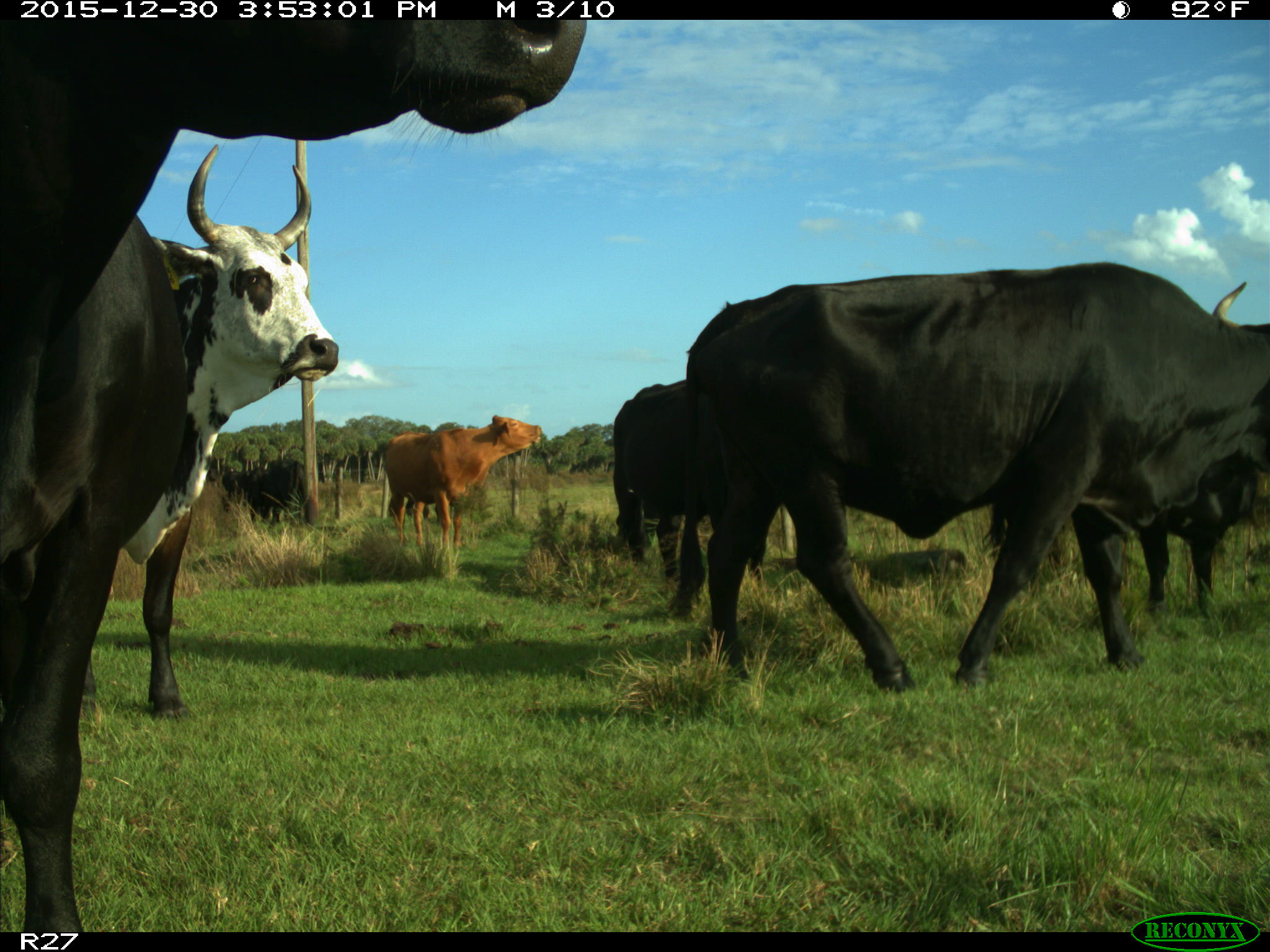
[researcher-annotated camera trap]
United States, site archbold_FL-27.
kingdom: Animalia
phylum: Chordata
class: Mammalia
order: Artiodactyla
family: Bovidae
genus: Bos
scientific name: Bos taurus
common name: domestic cow